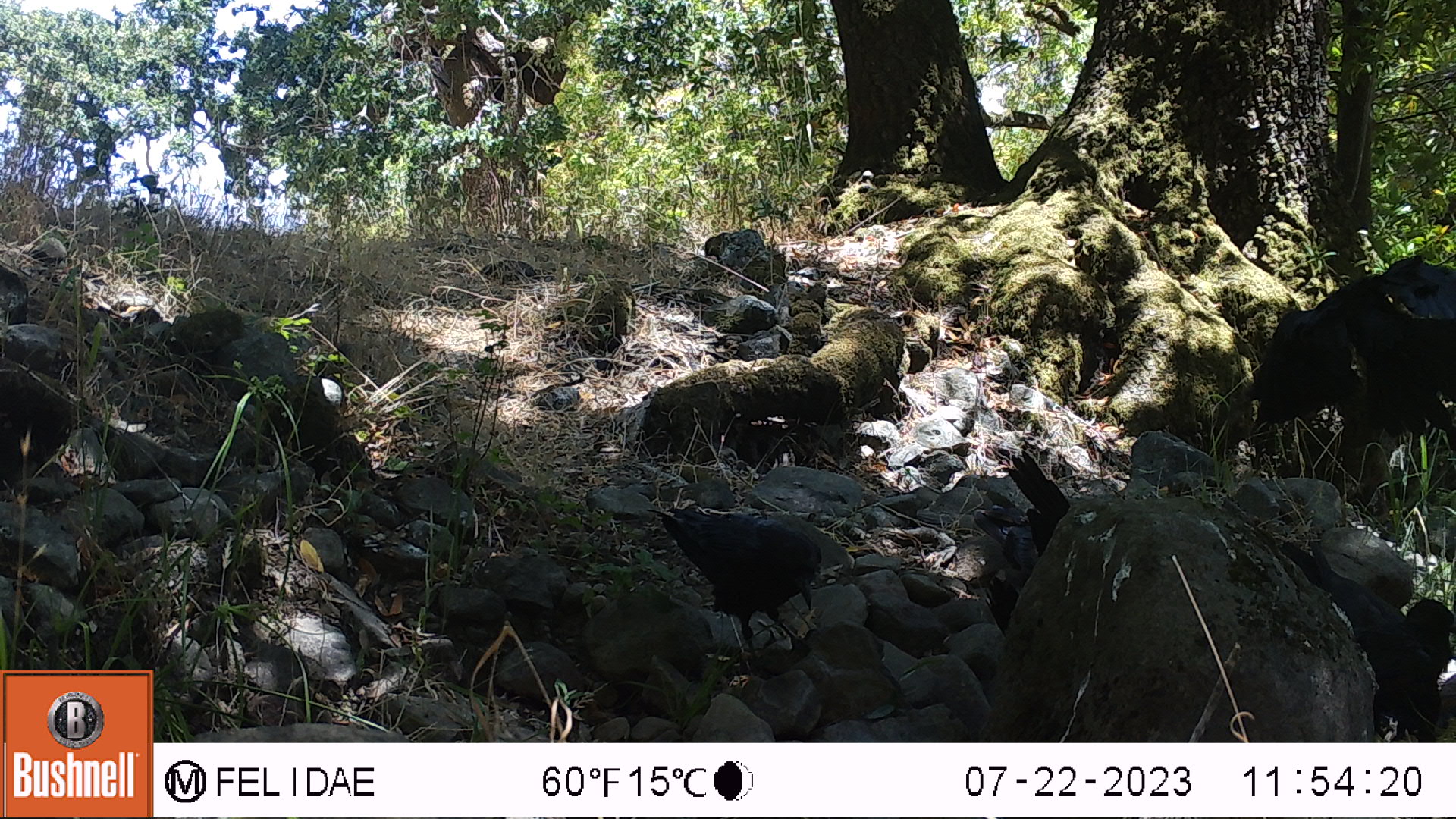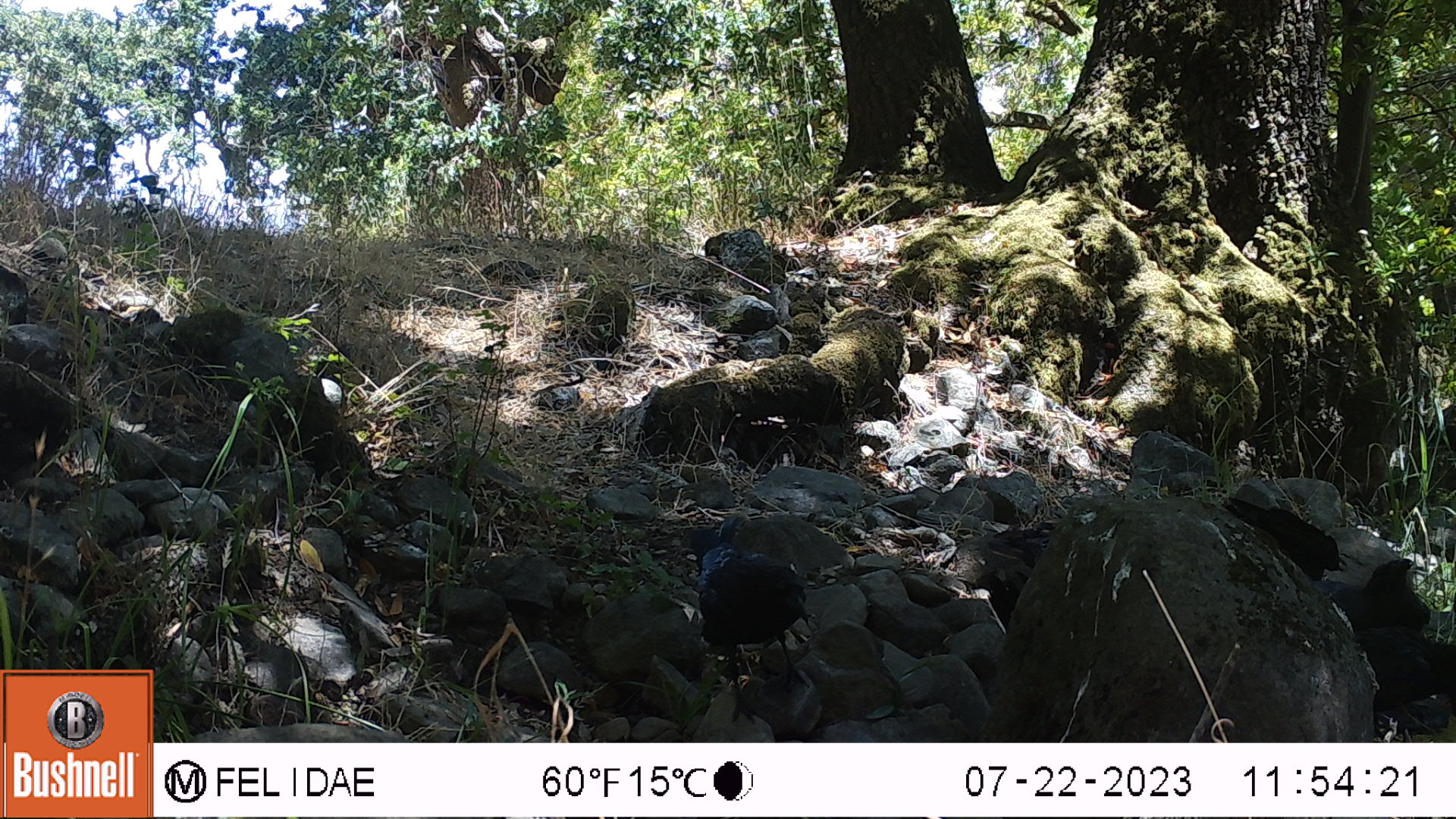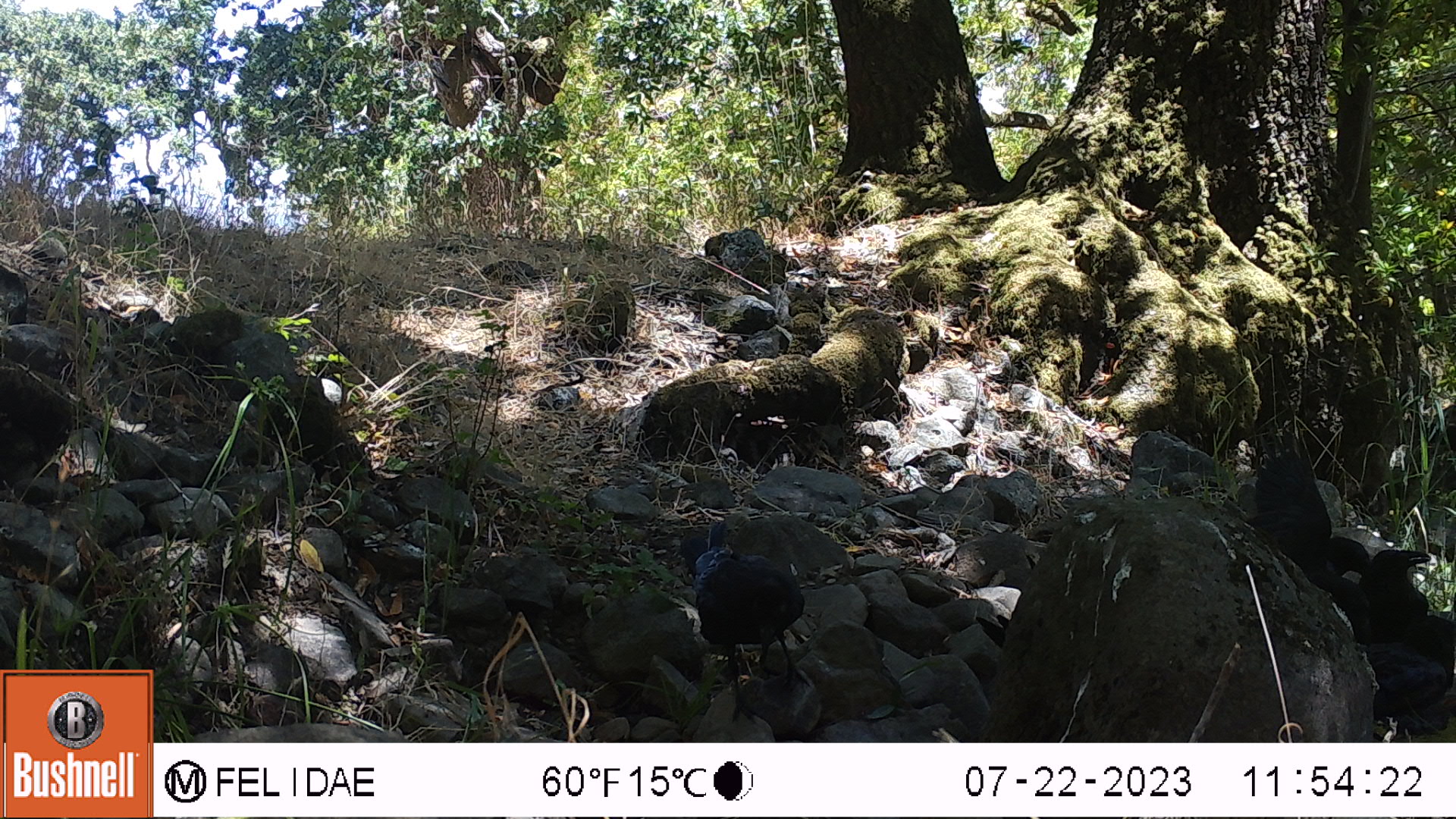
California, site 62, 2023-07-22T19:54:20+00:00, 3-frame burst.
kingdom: Animalia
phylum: Chordata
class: Aves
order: Passeriformes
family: Corvidae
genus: Corvus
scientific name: Corvus brachyrhynchos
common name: american crow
American crow (Corvus brachyrhynchos).